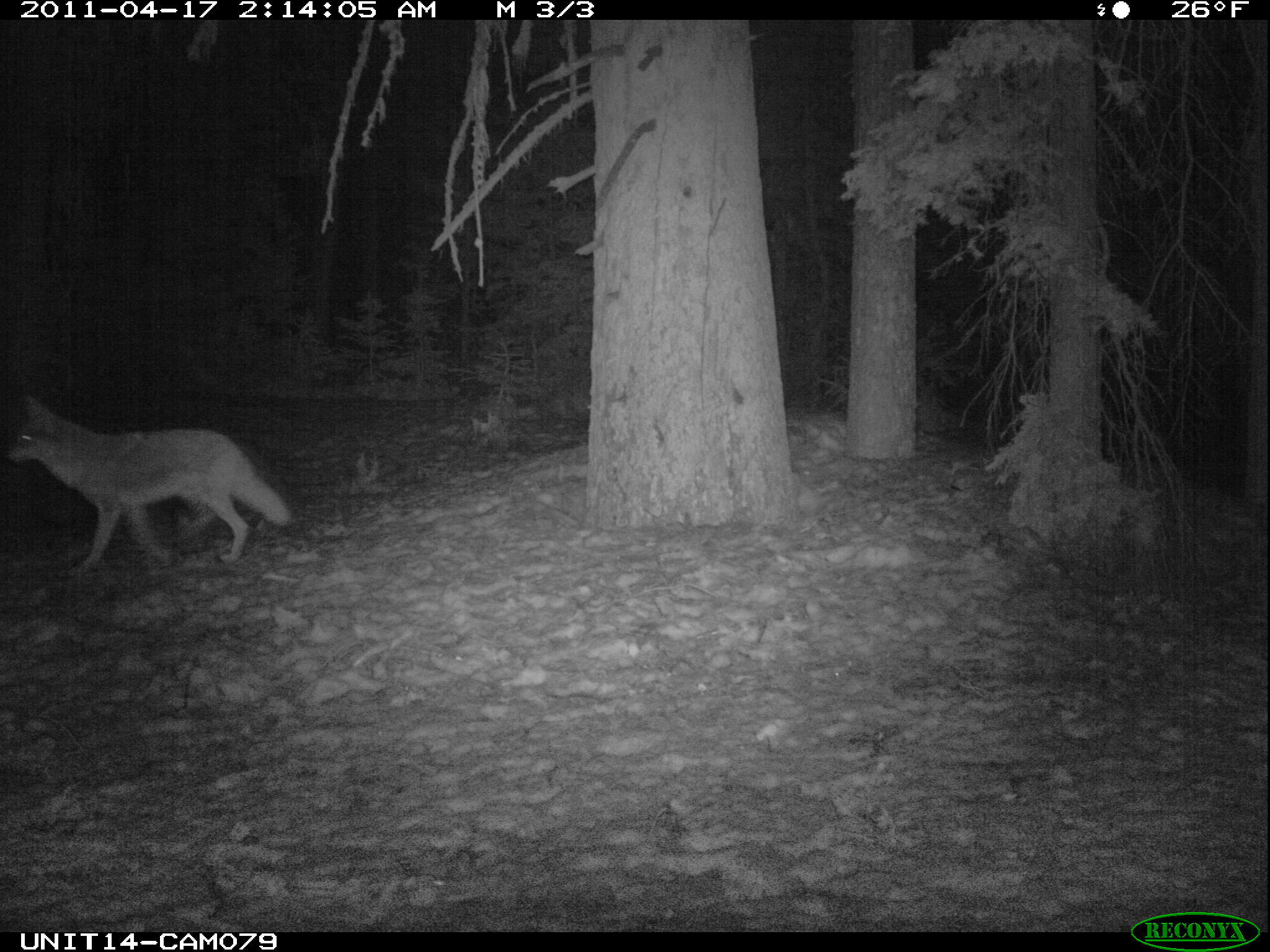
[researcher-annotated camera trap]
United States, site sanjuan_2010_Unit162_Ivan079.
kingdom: Animalia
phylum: Chordata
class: Mammalia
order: Carnivora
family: Canidae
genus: Canis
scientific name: Canis latrans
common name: coyote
Canis latrans (coyote).